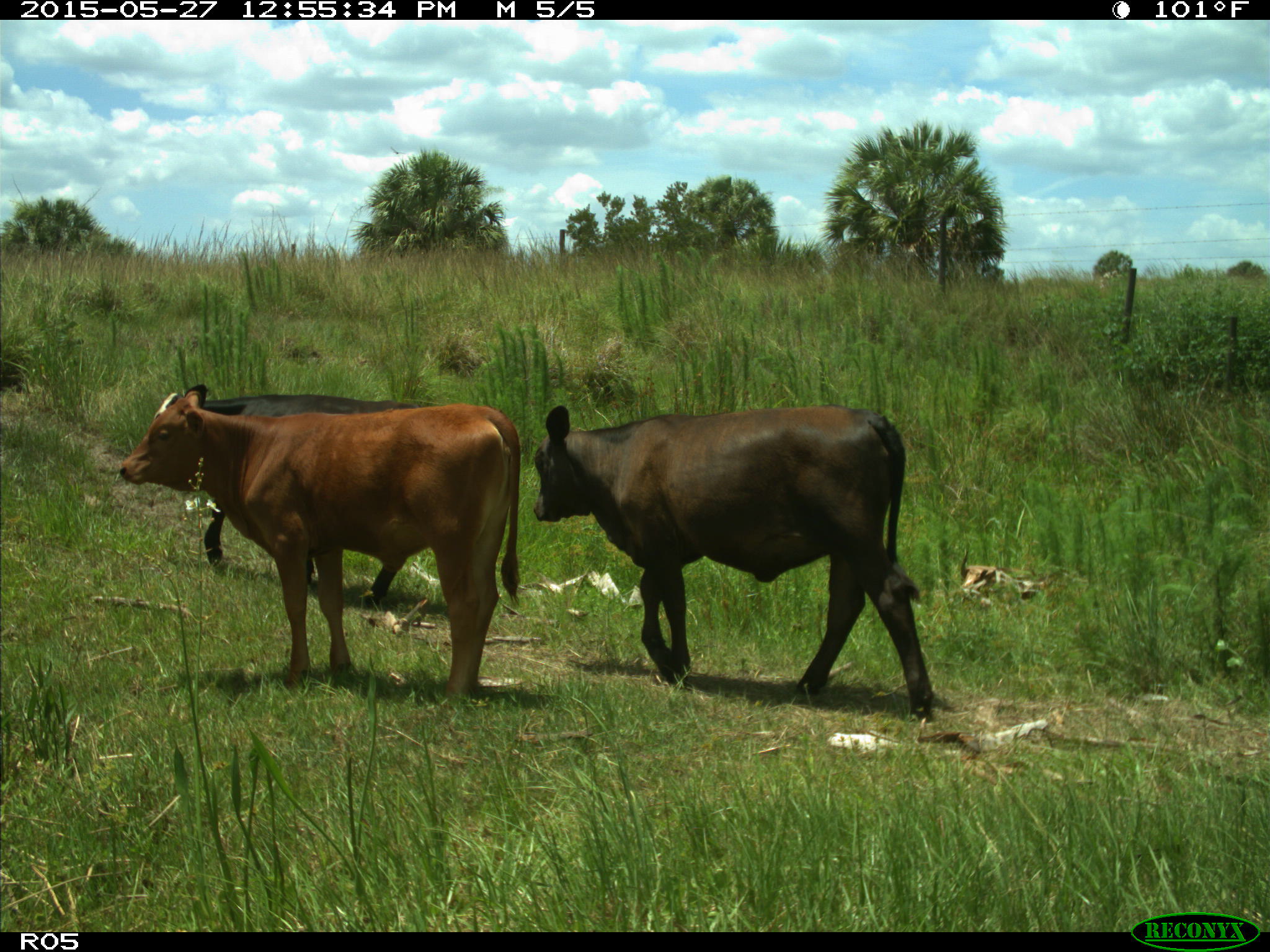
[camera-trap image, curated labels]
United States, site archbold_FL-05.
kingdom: Animalia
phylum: Chordata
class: Mammalia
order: Artiodactyla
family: Bovidae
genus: Bos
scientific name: Bos taurus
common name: domestic cow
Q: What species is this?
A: Bos taurus (domestic cow).